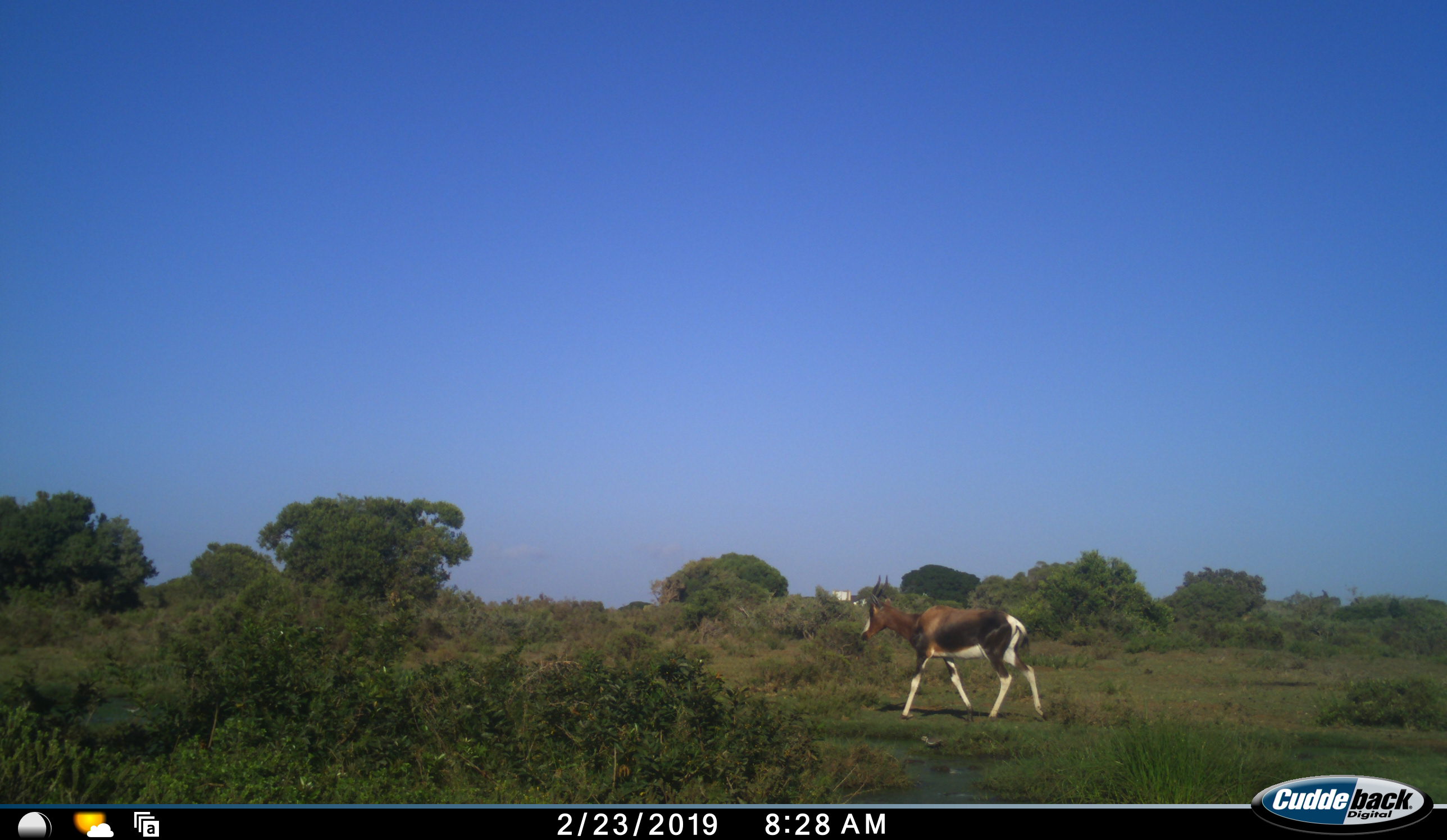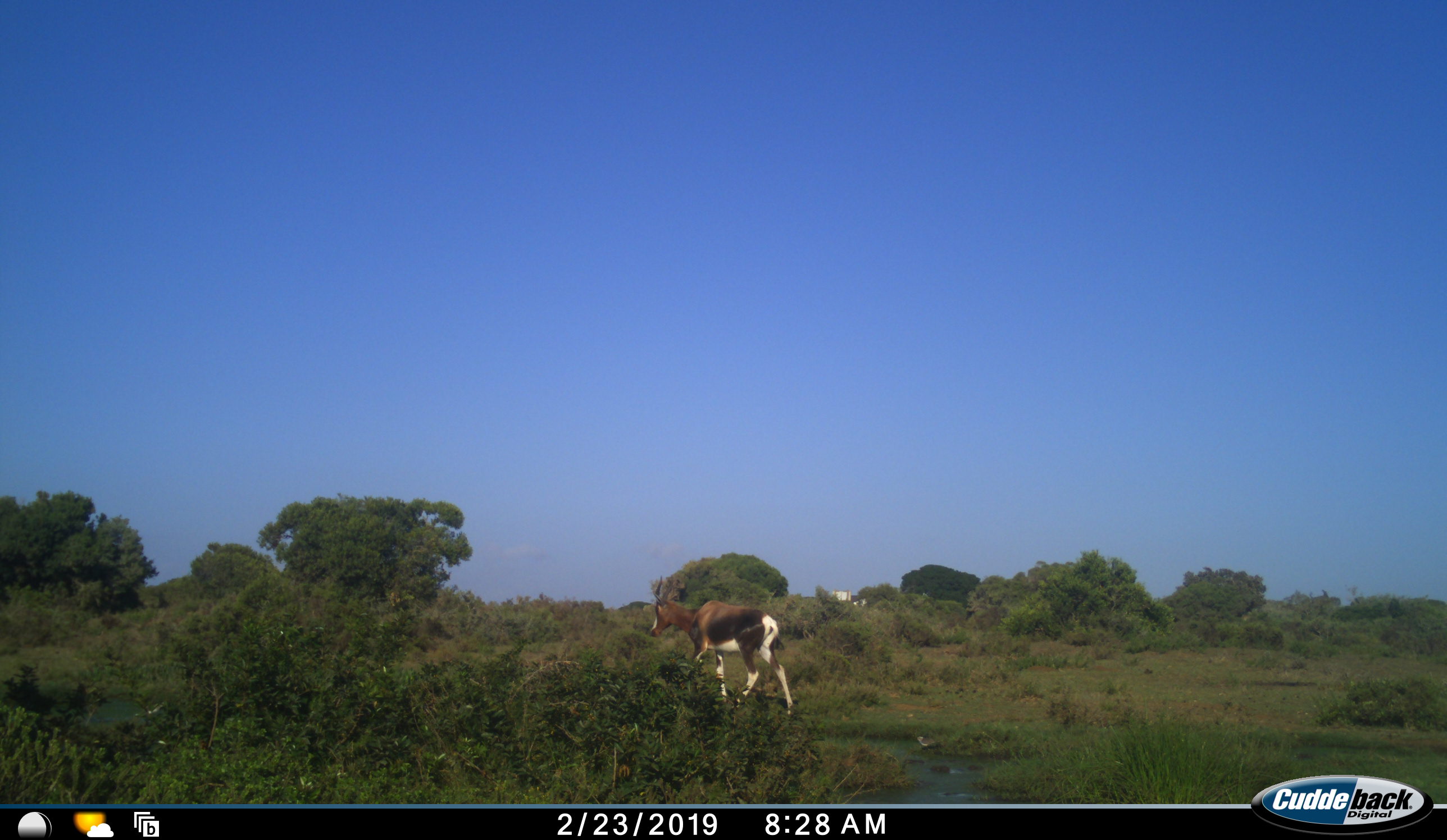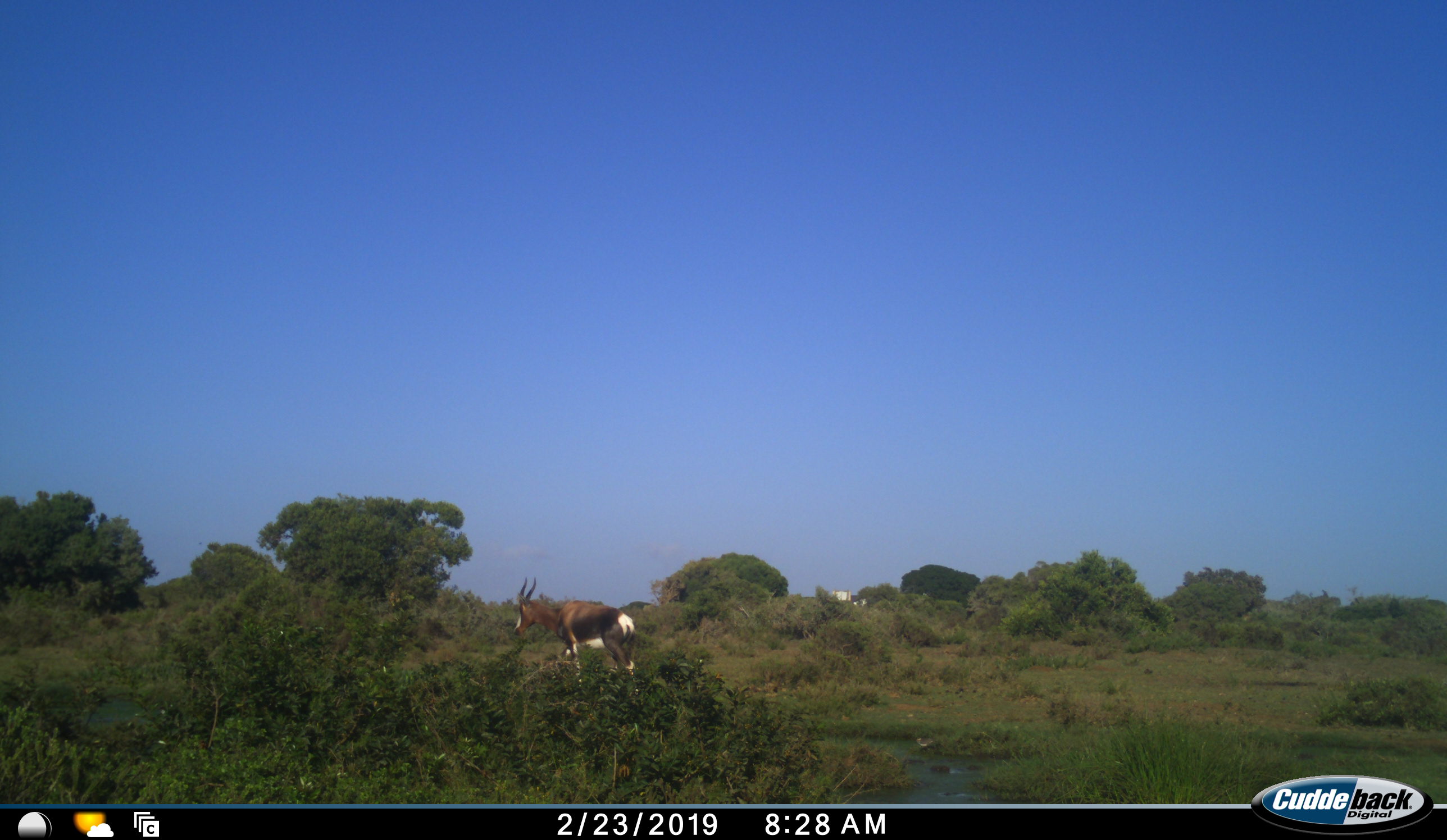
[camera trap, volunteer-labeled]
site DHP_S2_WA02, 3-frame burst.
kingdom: Animalia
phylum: Chordata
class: Mammalia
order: Artiodactyla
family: Bovidae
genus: Damaliscus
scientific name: Damaliscus pygargus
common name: bontebok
Bontebok (Damaliscus pygargus), count 1. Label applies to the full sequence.